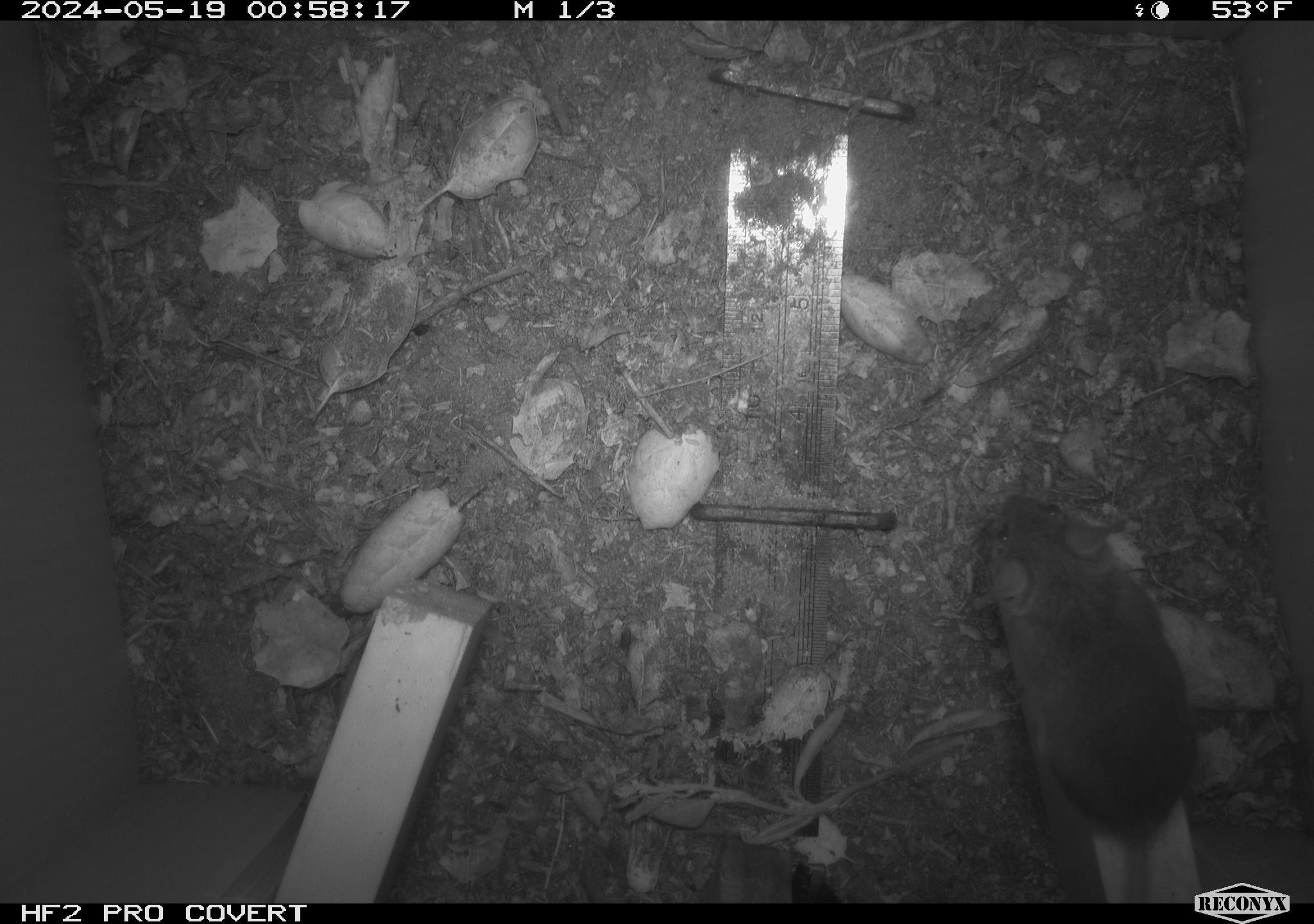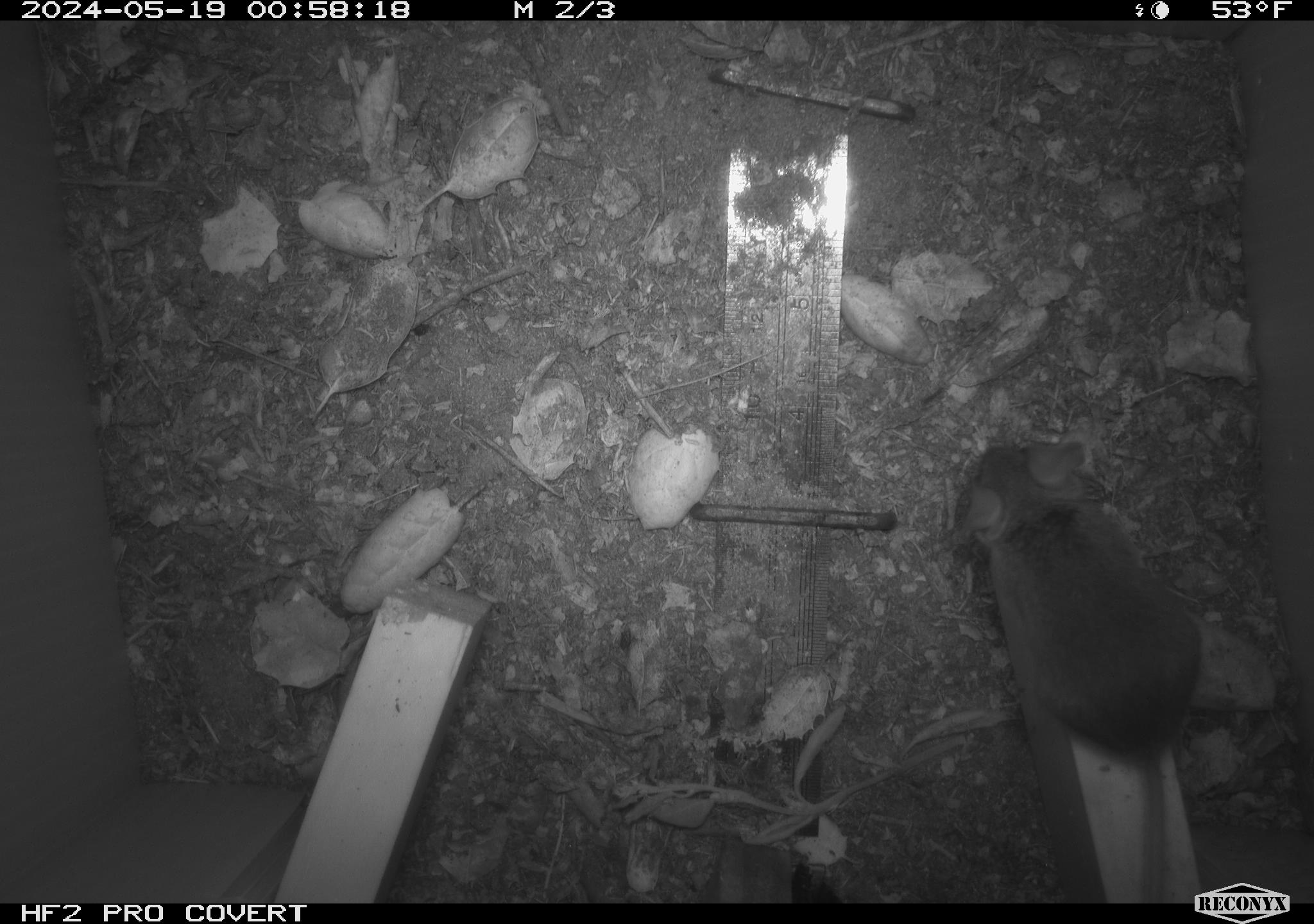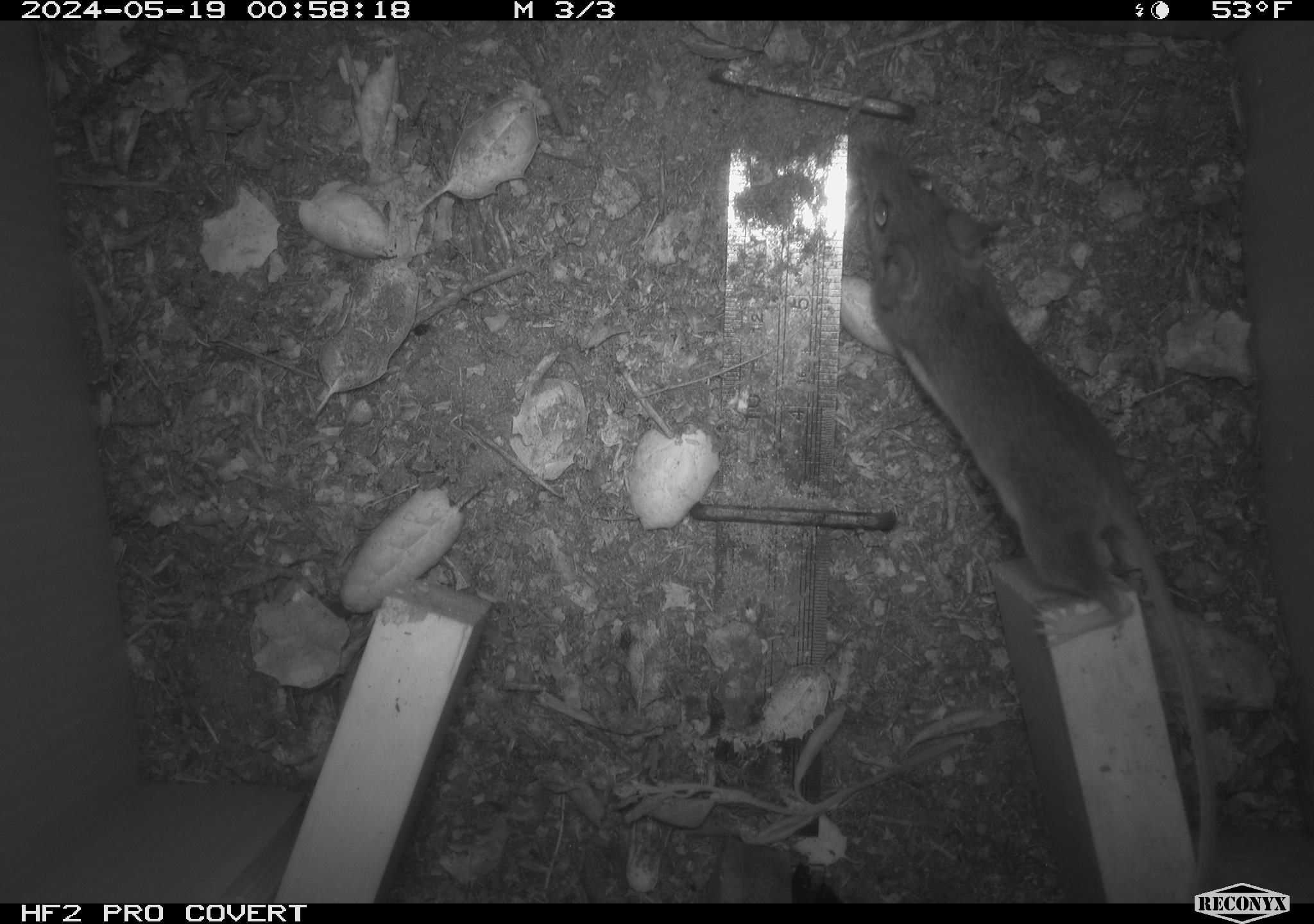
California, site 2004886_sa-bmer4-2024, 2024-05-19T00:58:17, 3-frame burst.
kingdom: Animalia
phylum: Chordata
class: Mammalia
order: Rodentia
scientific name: Rodentia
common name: mouse species